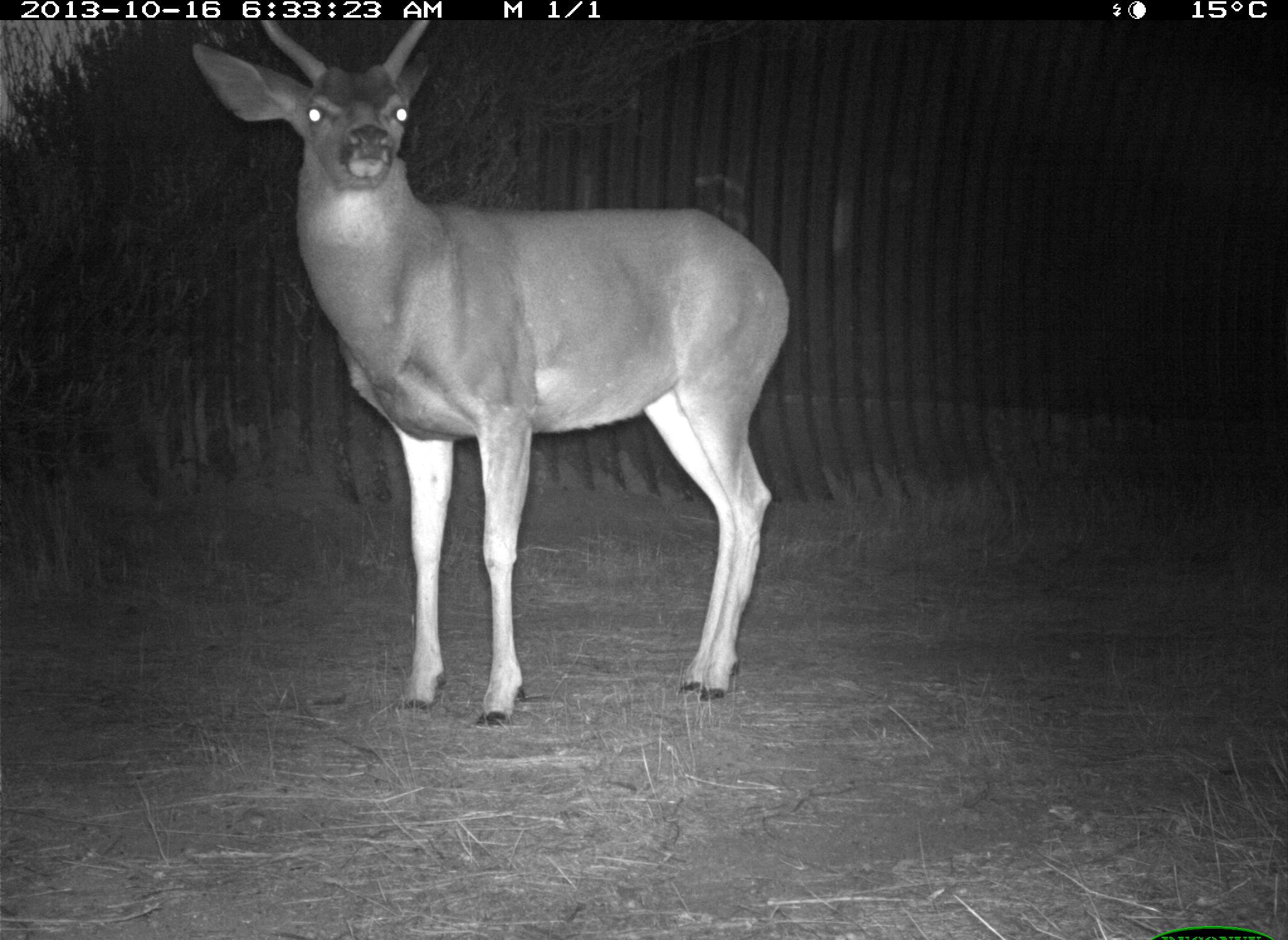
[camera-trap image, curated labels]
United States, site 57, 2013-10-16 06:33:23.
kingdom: Animalia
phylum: Chordata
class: Mammalia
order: Artiodactyla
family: Cervidae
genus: Odocoileus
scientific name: Odocoileus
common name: deer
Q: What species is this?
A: Deer (Odocoileus).